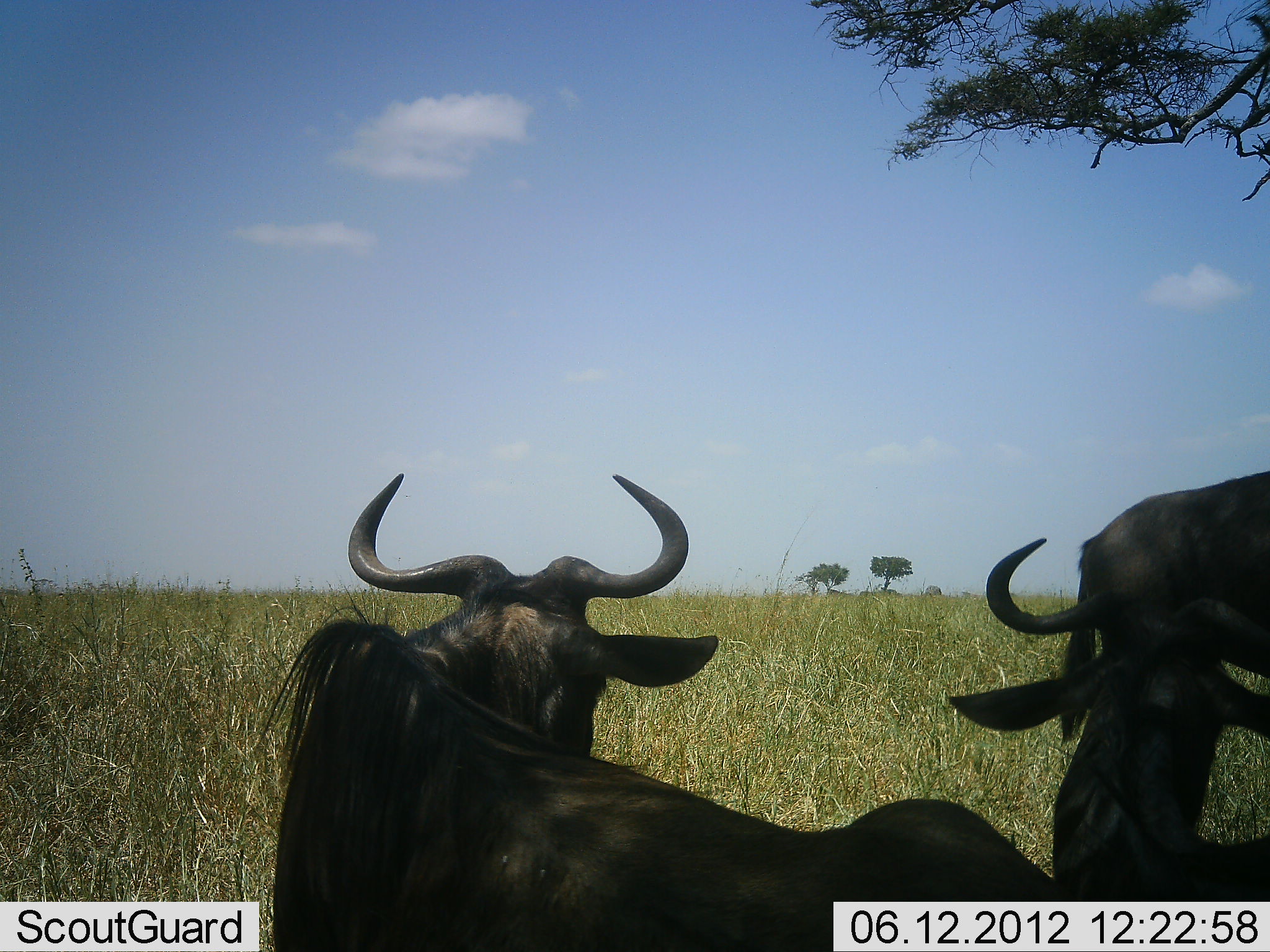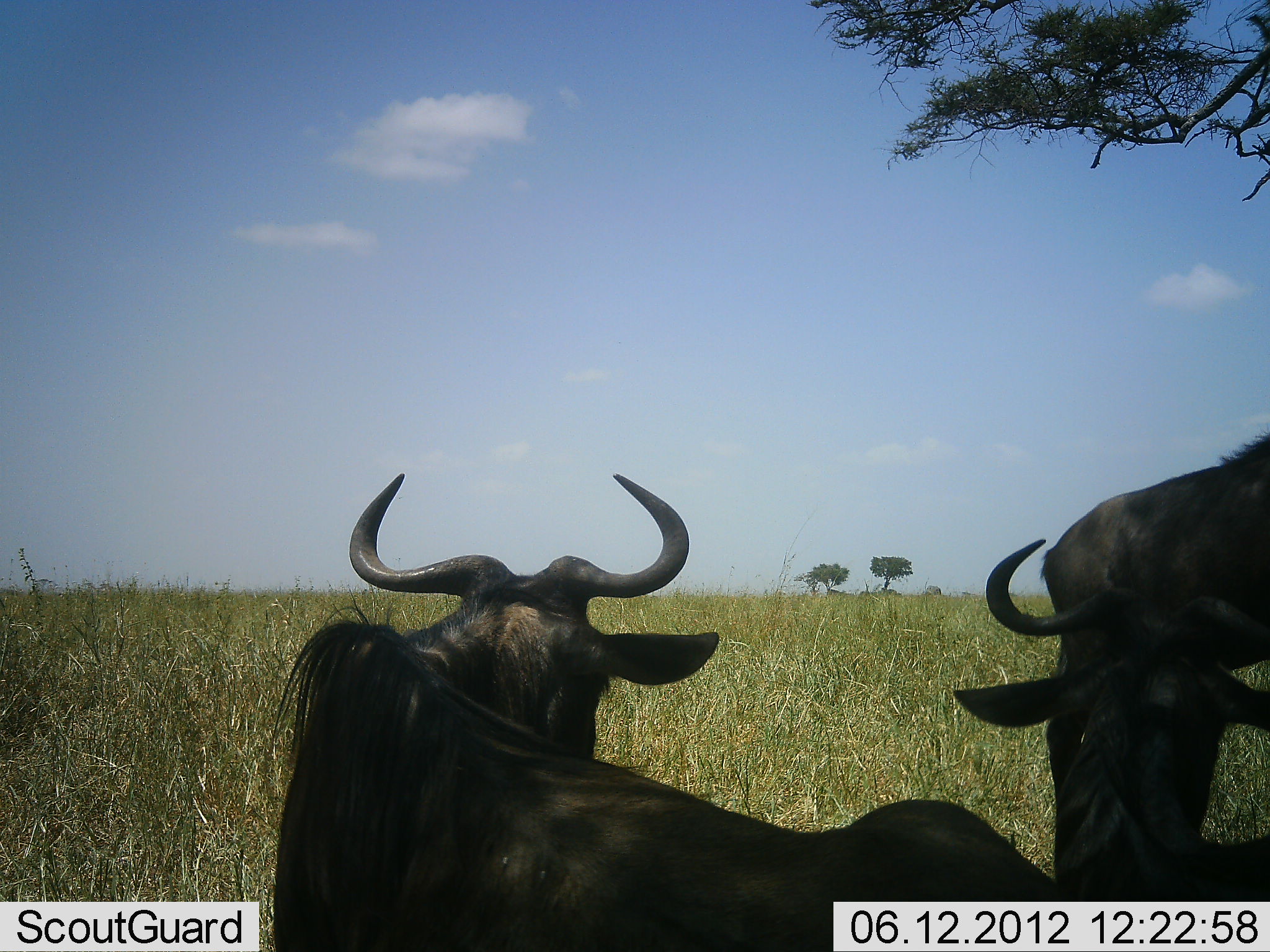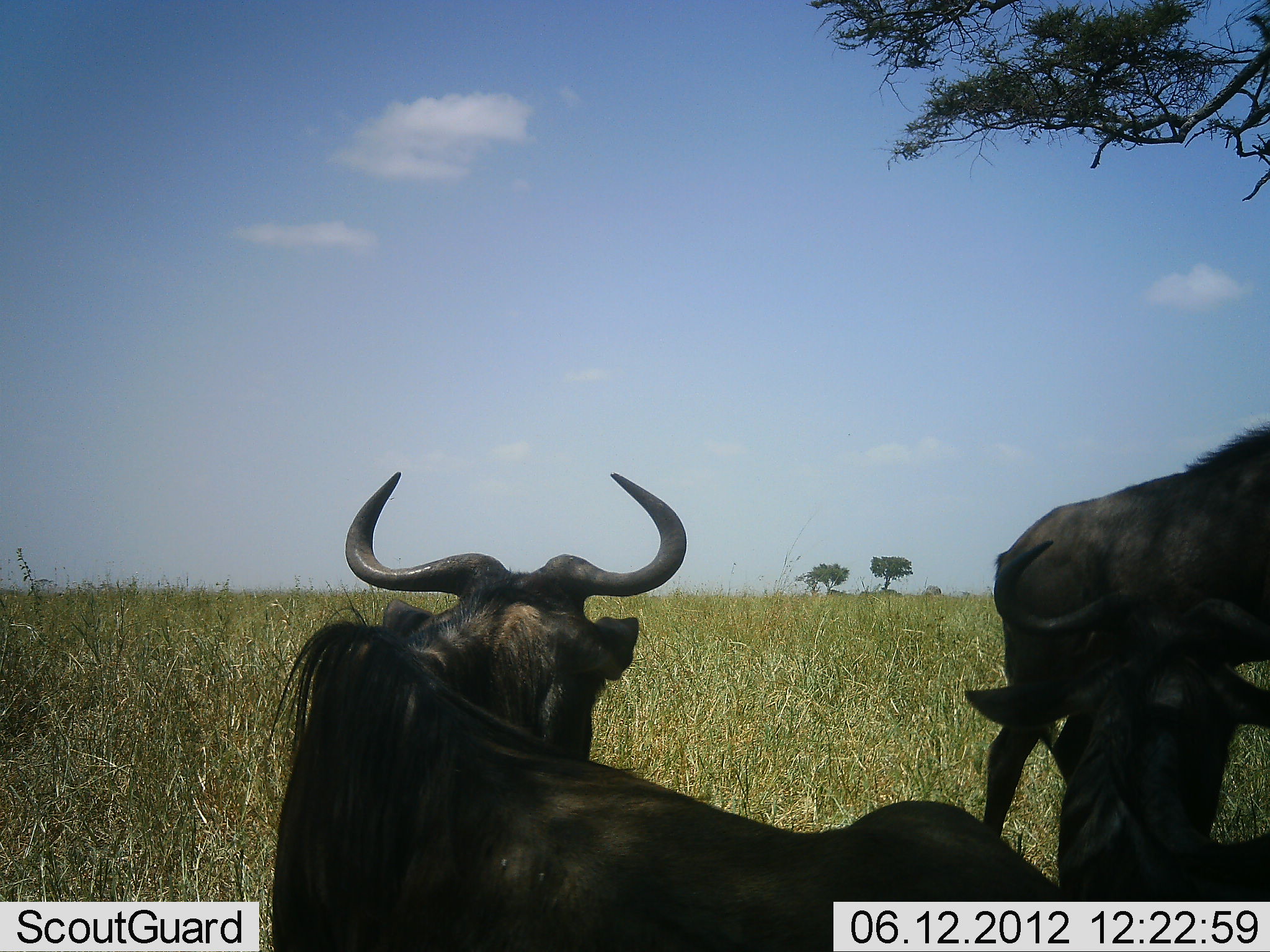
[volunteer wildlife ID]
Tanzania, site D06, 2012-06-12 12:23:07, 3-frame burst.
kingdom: Animalia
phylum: Chordata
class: Mammalia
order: Artiodactyla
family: Bovidae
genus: Connochaetes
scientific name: Connochaetes taurinus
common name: blue wildebeest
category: wildebeest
Wildebeest (blue wildebeest) (Connochaetes taurinus), count 3. Behavior (volunteer vote fractions): standing 90%, resting 80%, moving 20%, interacting 0%. Young present (vote fraction): 0%. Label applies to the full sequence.